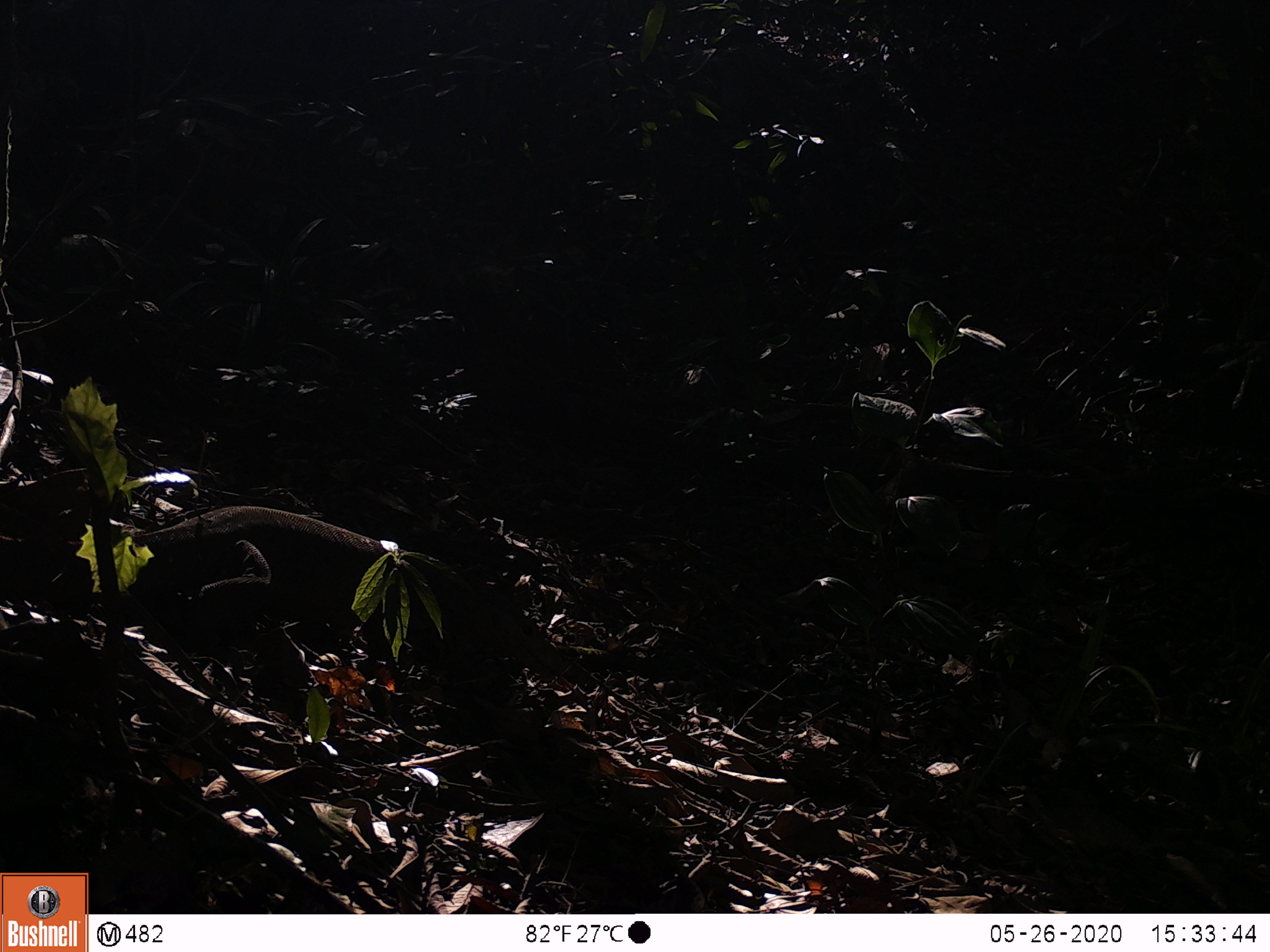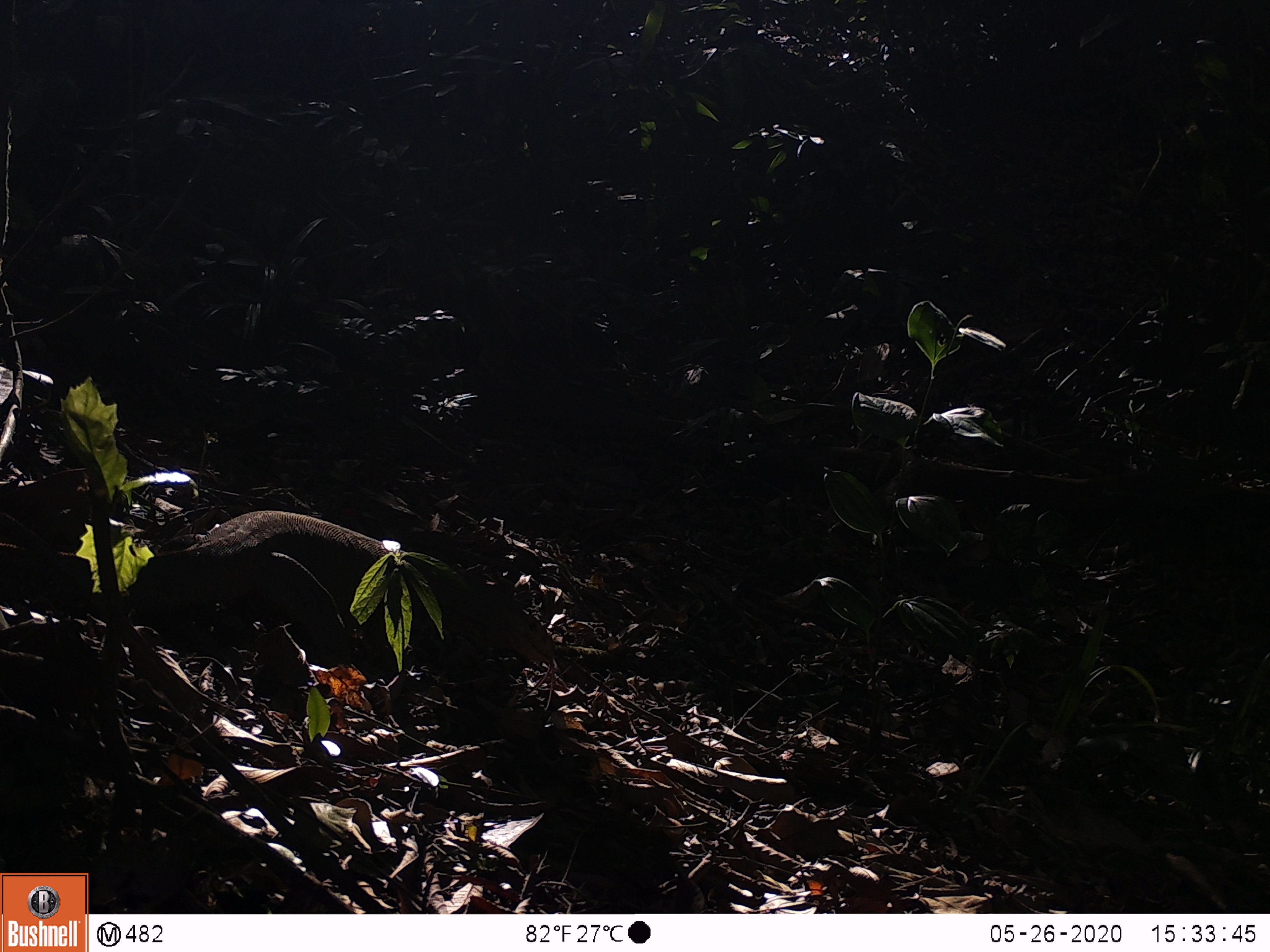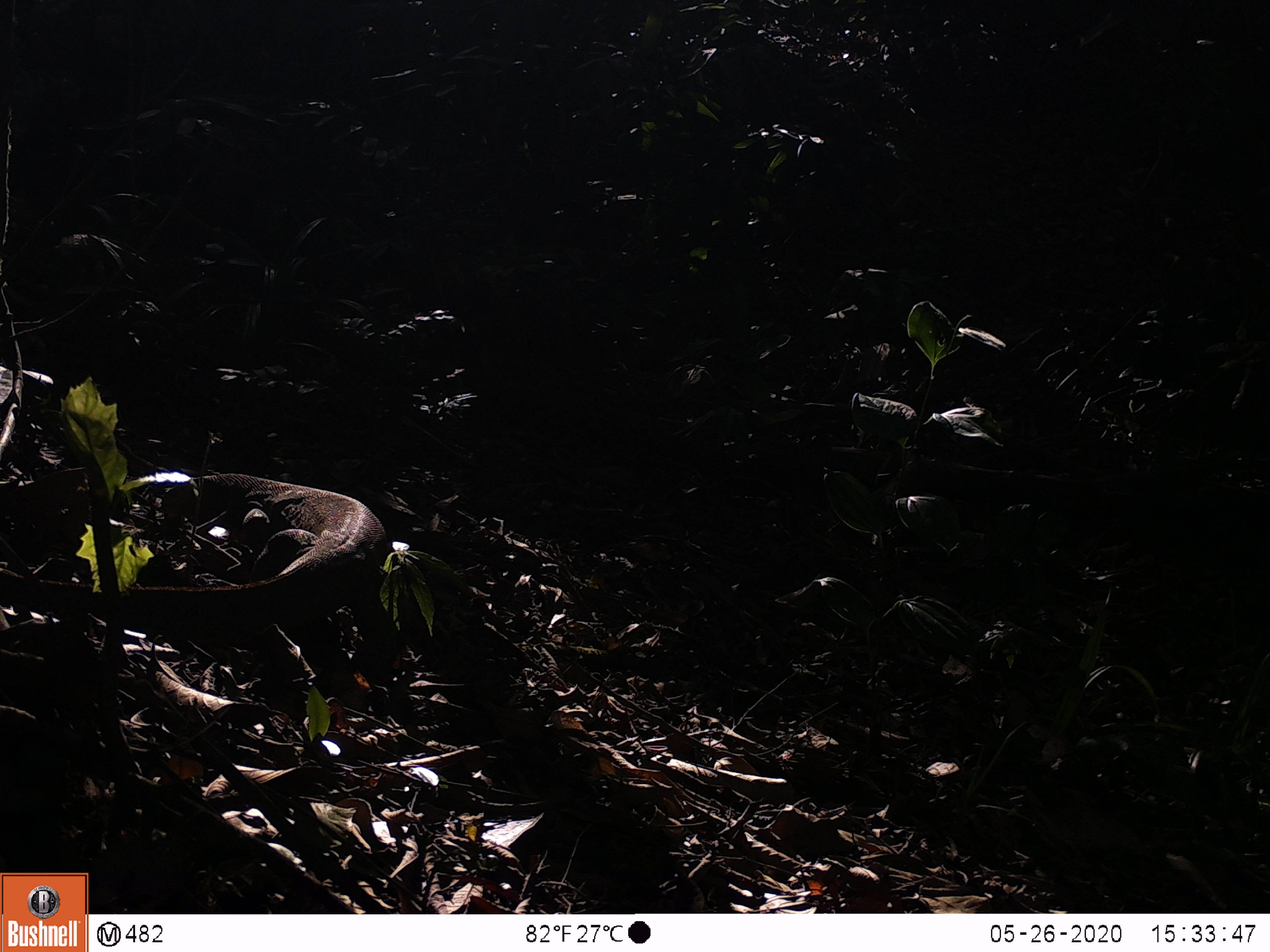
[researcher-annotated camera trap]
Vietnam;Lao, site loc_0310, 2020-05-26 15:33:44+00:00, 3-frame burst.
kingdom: Animalia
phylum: Chordata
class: Reptilia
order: Squamata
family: Varanidae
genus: Varanus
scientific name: Varanus bengalensis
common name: bengal monitor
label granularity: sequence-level